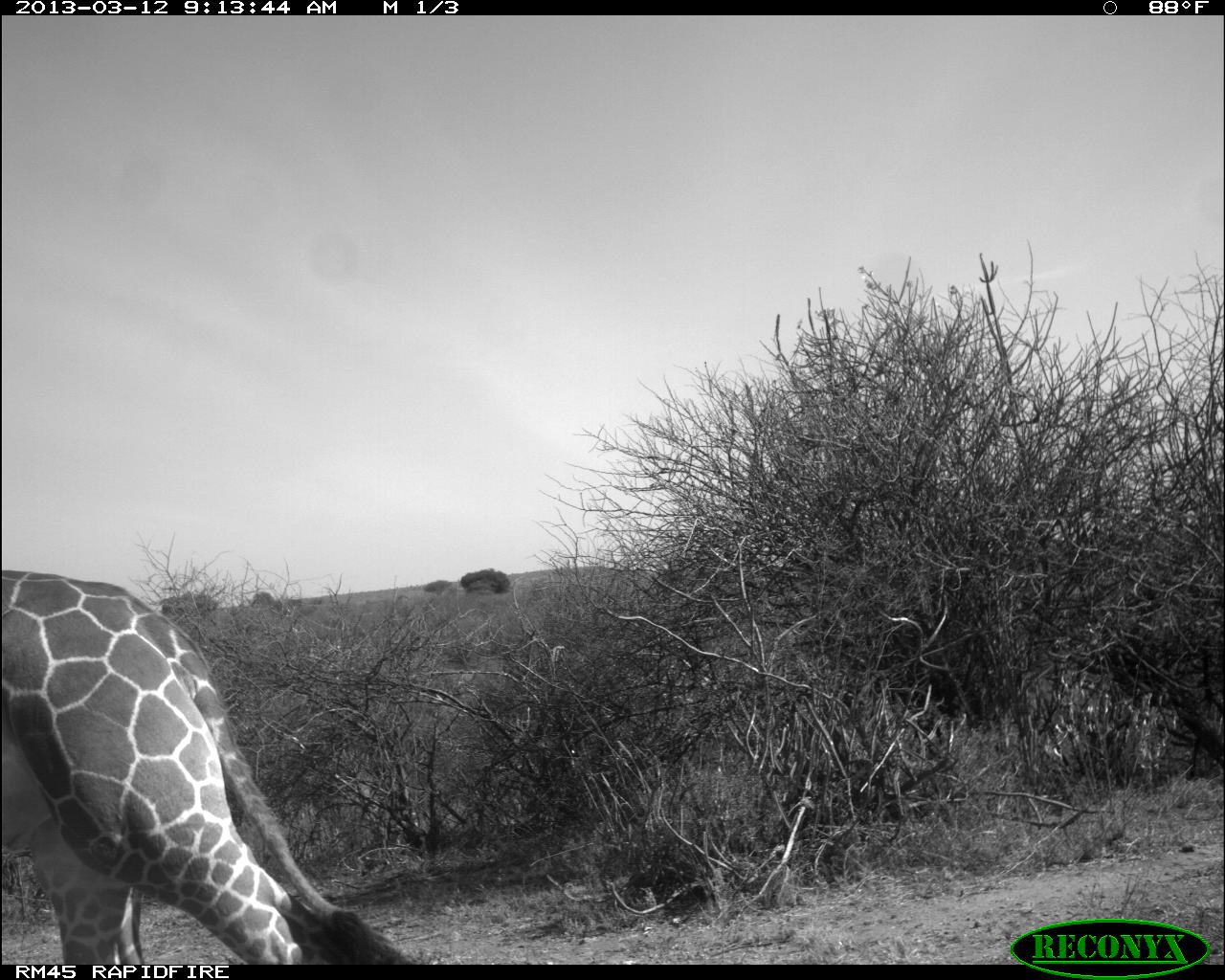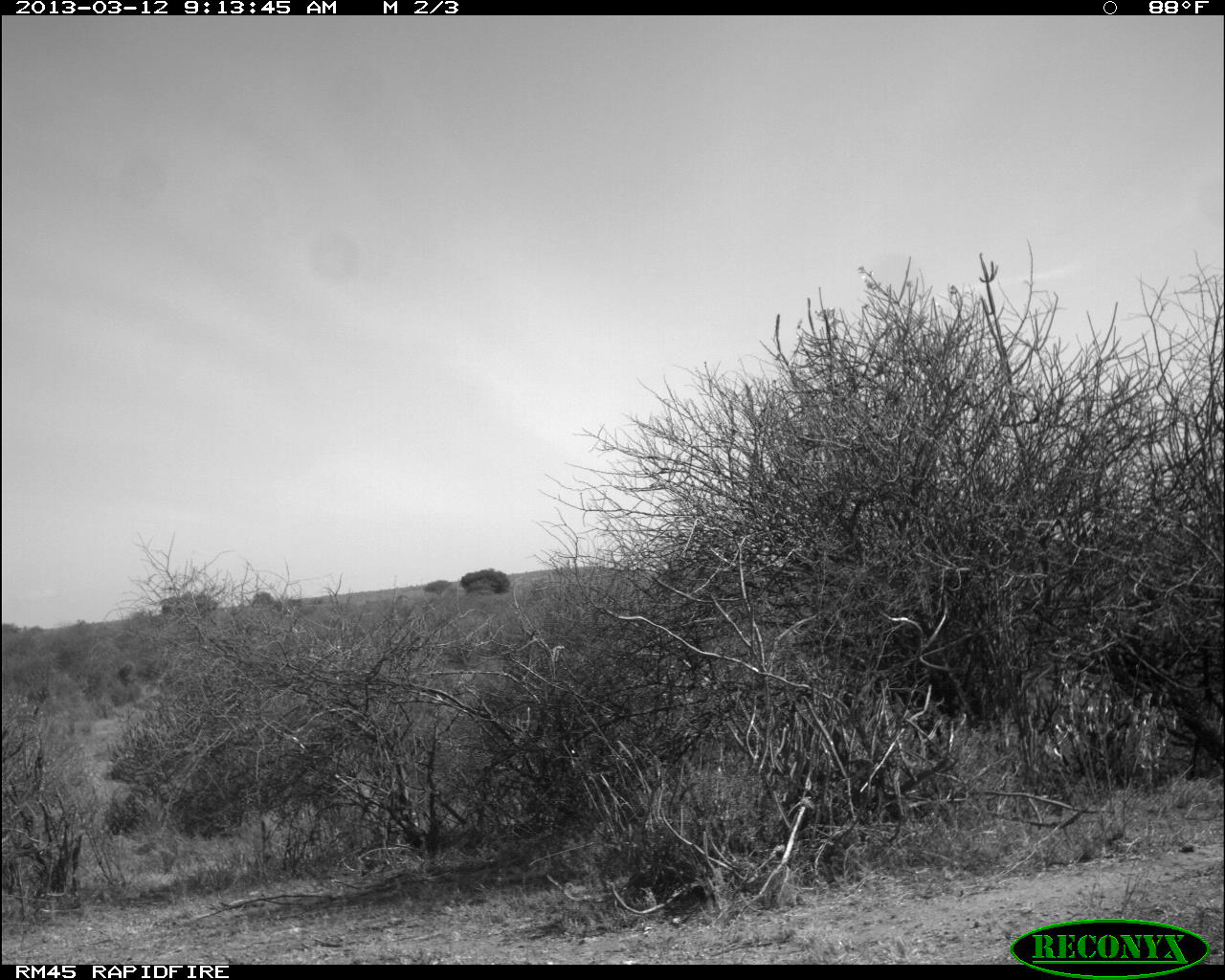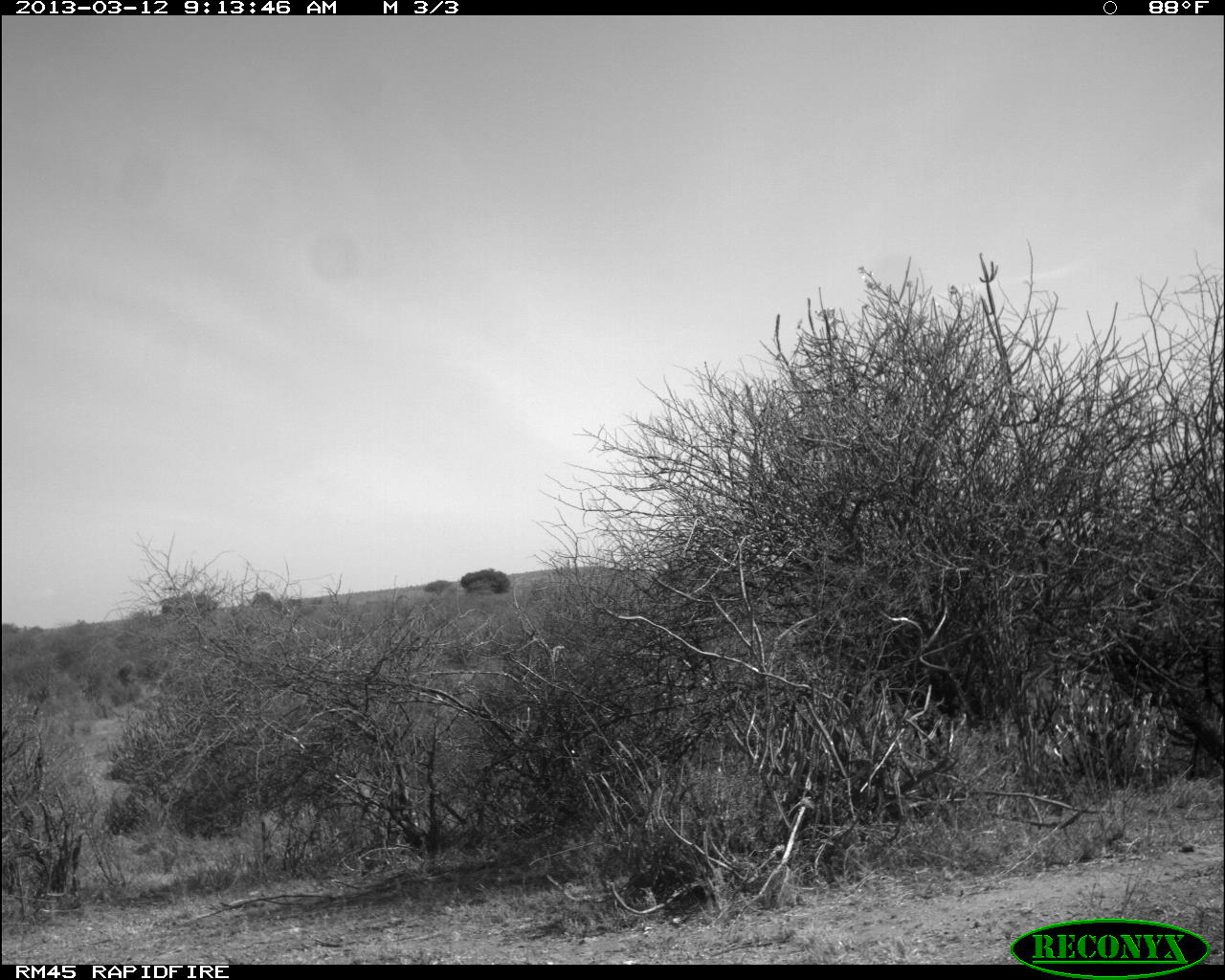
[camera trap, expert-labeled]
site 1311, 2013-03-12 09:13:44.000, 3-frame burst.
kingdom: Animalia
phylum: Chordata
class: Mammalia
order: Artiodactyla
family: Giraffidae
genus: Giraffa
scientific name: Giraffa camelopardalis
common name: giraffe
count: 1